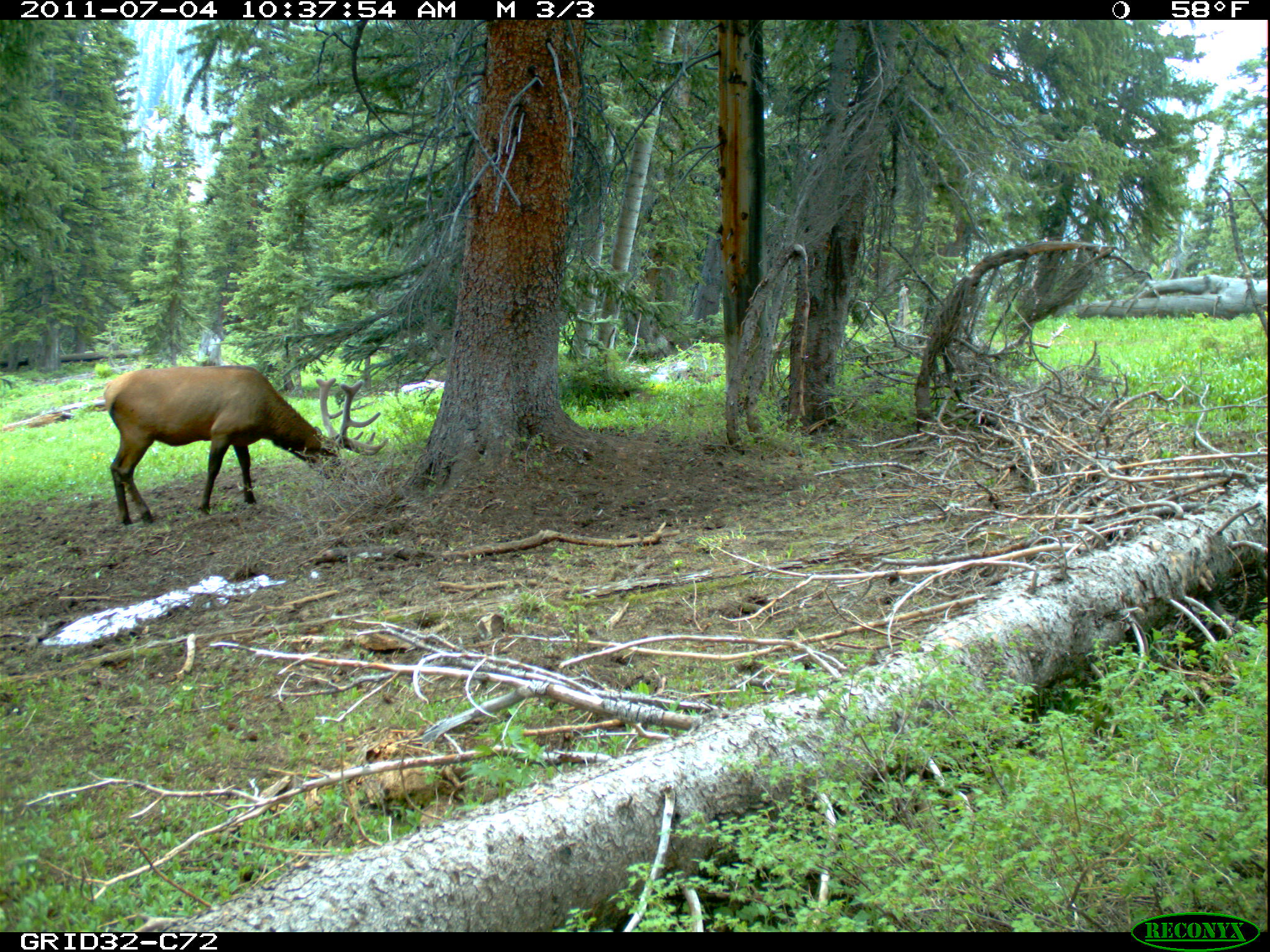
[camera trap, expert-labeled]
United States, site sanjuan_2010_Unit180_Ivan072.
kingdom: Animalia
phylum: Chordata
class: Mammalia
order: Artiodactyla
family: Cervidae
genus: Cervus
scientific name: Cervus elaphus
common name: red deer